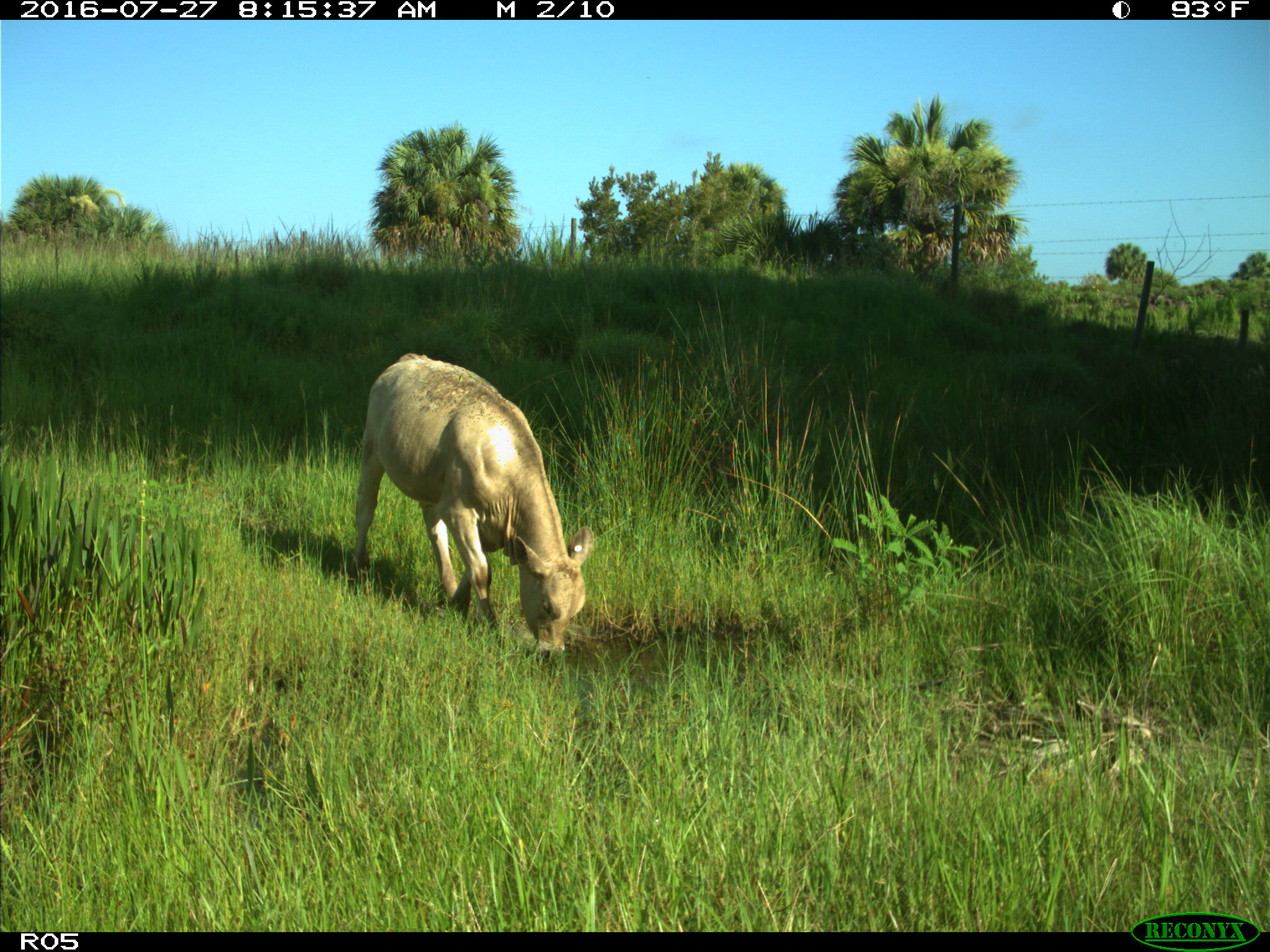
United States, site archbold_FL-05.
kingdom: Animalia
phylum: Chordata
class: Mammalia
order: Artiodactyla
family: Bovidae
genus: Bos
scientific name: Bos taurus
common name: domestic cow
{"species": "Bos taurus (domestic cow)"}